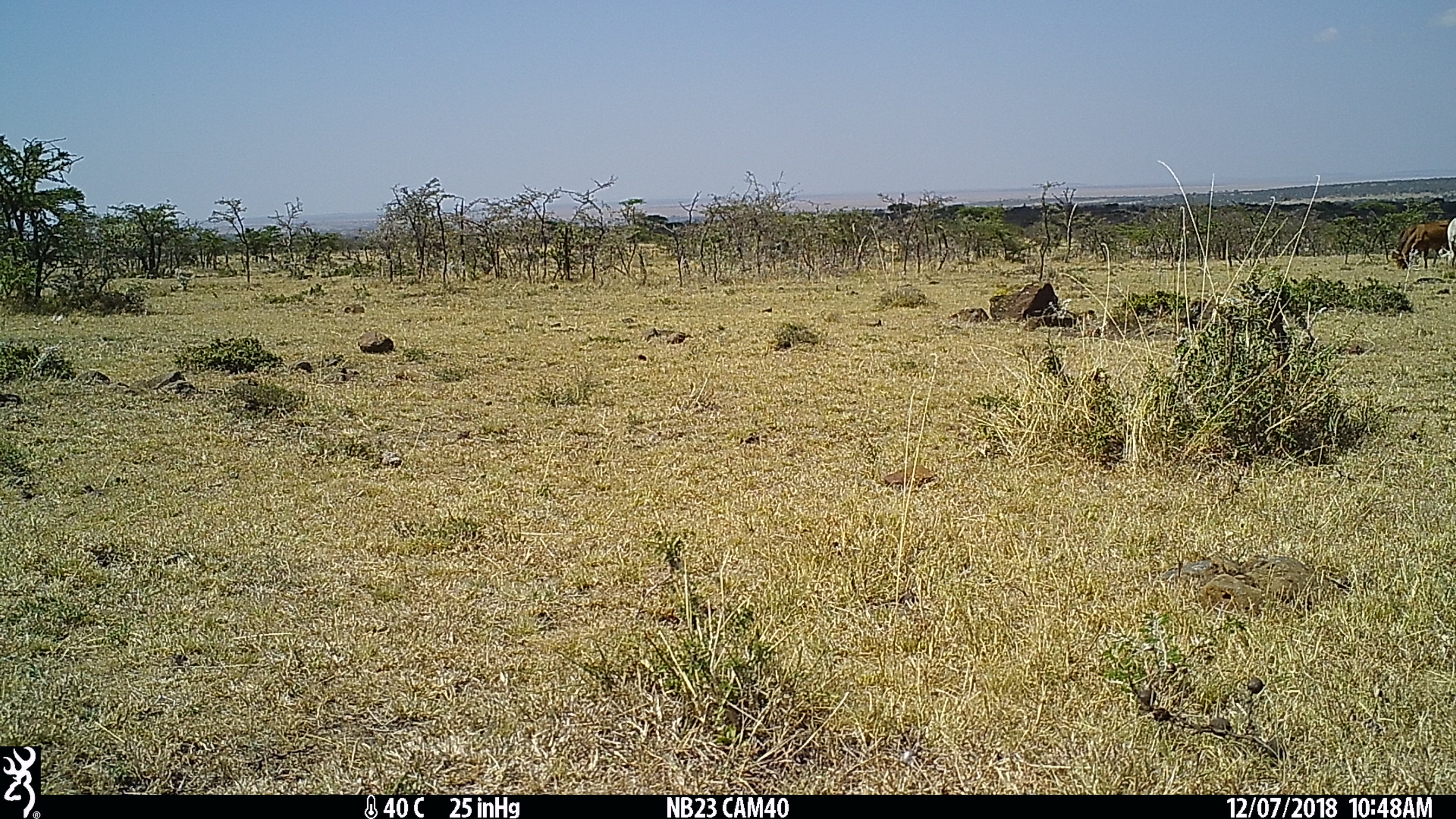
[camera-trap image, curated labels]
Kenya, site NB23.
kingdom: Animalia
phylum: Chordata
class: Mammalia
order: Artiodactyla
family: Bovidae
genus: Bos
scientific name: Bos taurus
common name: cattle